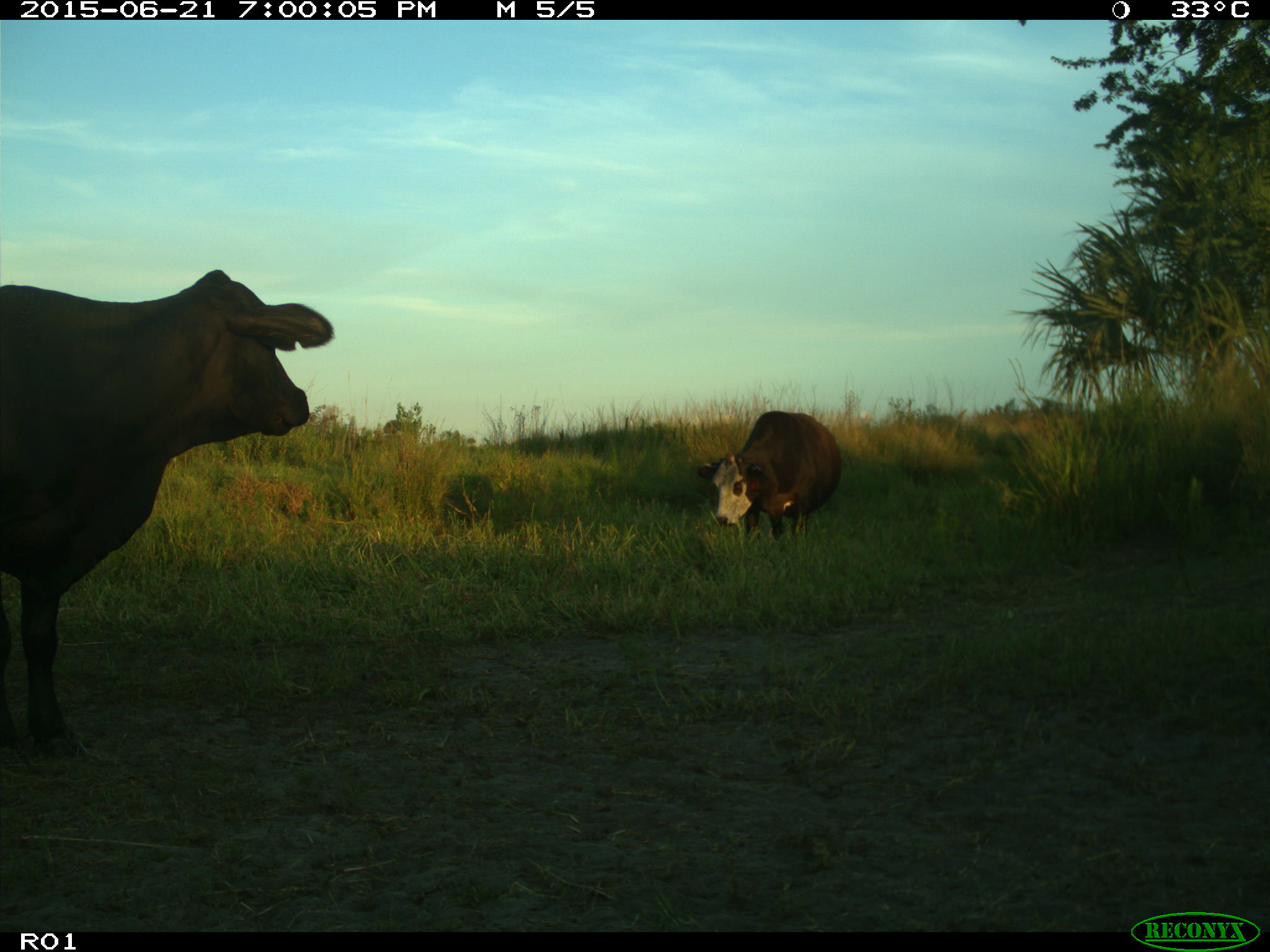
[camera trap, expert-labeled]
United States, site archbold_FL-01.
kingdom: Animalia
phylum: Chordata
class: Mammalia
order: Artiodactyla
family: Bovidae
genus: Bos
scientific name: Bos taurus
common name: domestic cow